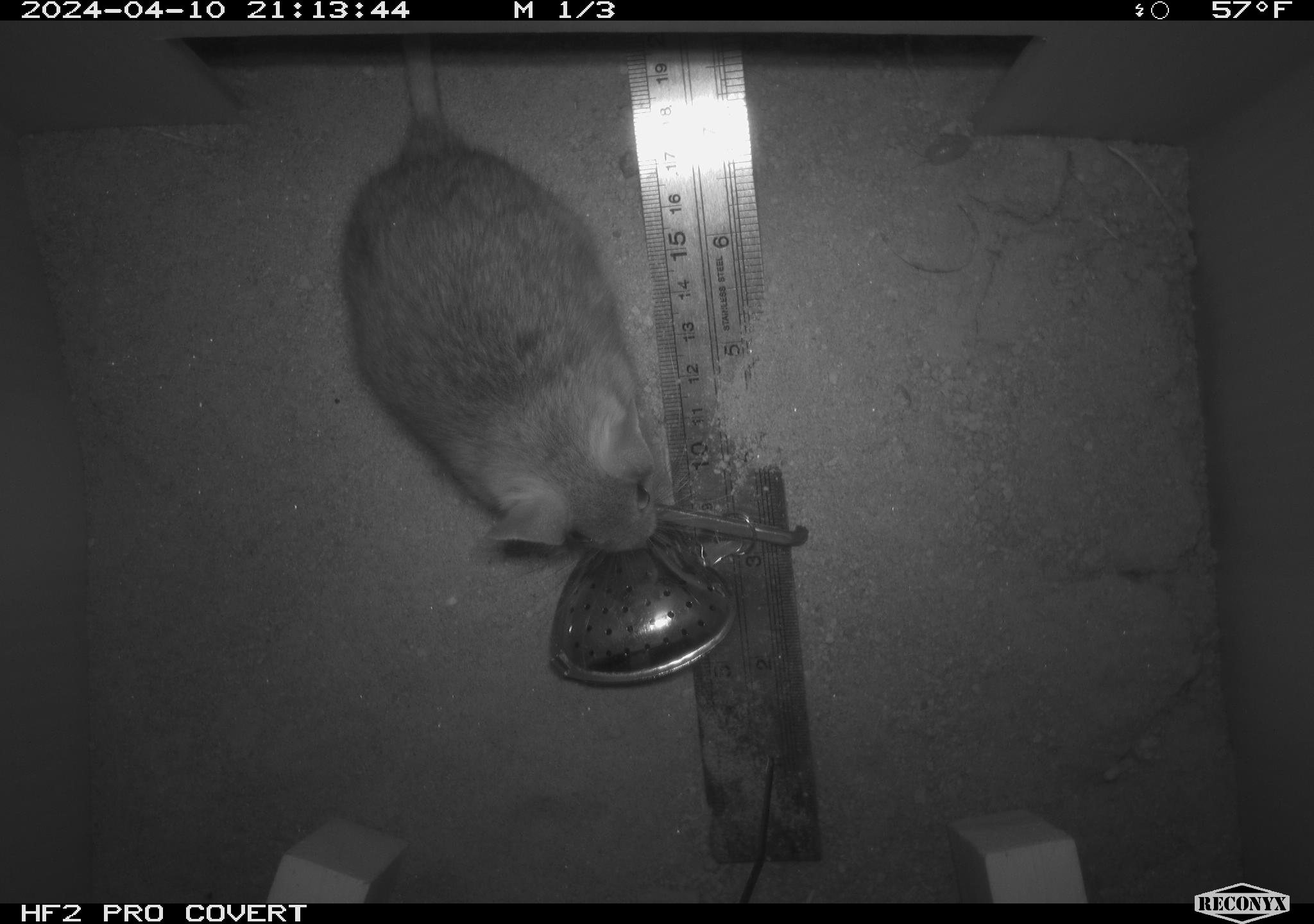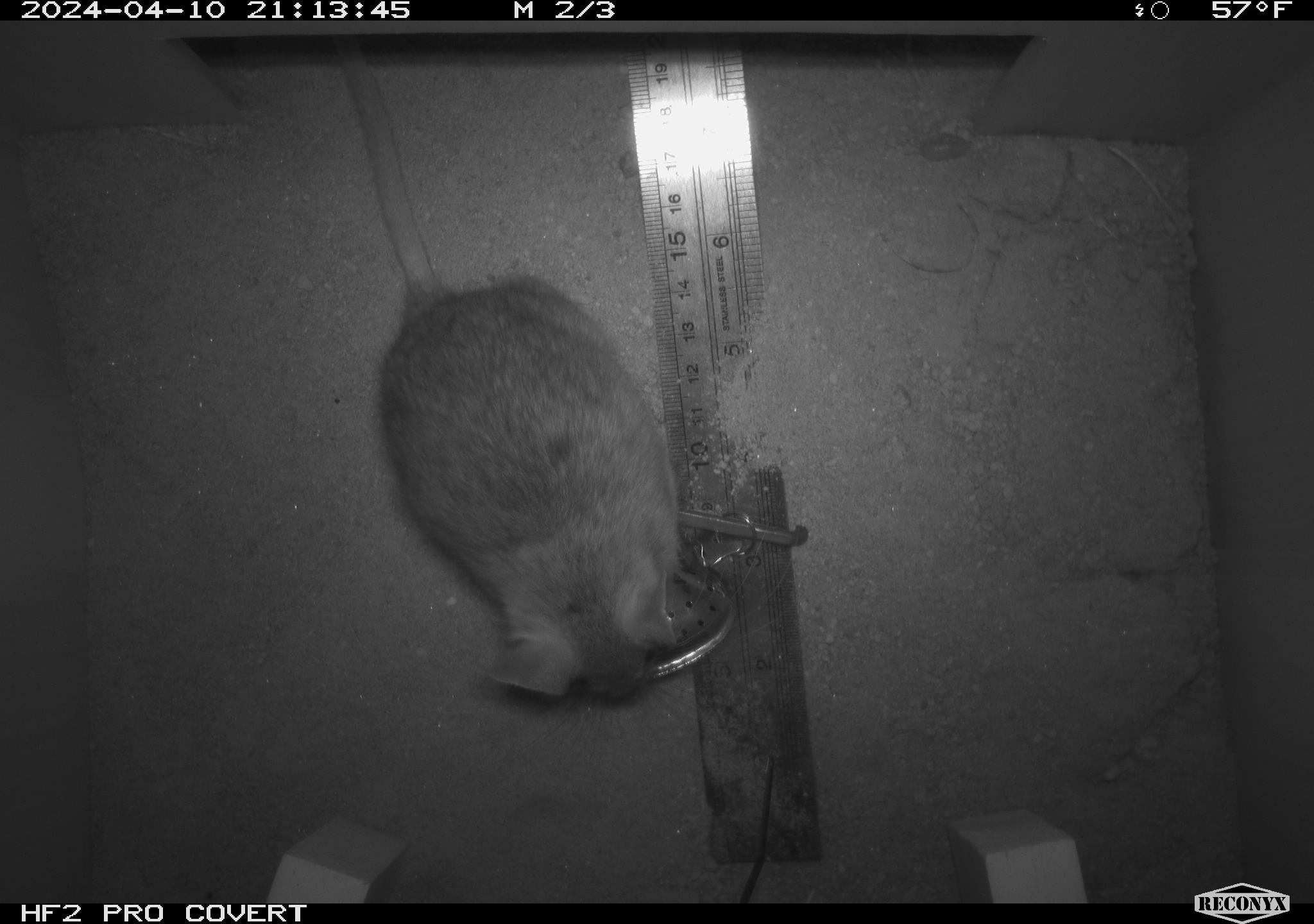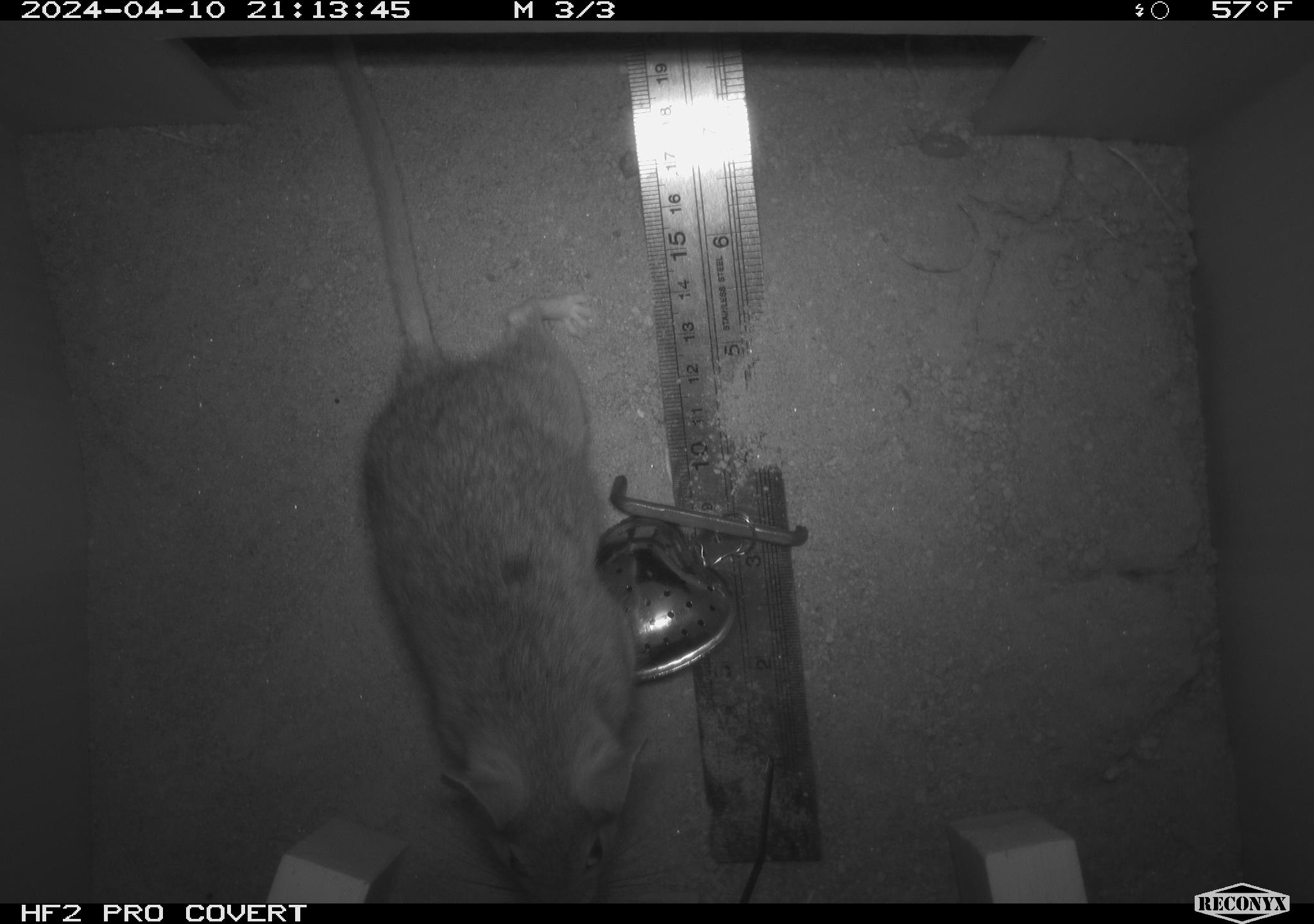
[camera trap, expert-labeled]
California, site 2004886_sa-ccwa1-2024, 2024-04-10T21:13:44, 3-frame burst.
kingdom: Animalia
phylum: Chordata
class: Mammalia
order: Rodentia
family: Cricetidae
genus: Neotoma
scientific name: Neotoma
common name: pack rat or woodrat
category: neotoma species